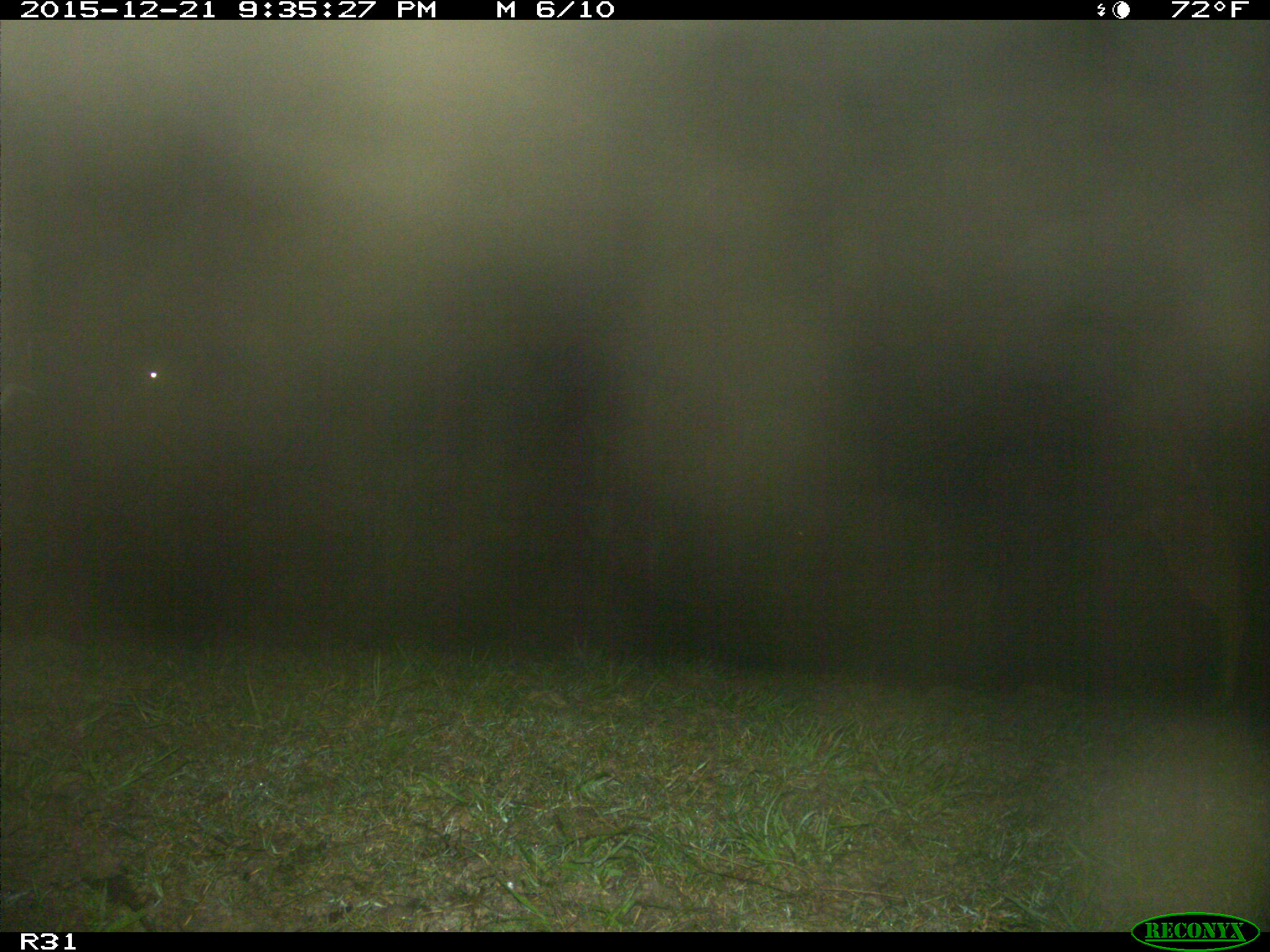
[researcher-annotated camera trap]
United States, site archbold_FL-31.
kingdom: Animalia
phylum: Chordata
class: Mammalia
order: Artiodactyla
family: Bovidae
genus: Bos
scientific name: Bos taurus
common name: domestic cow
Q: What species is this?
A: Bos taurus (domestic cow).